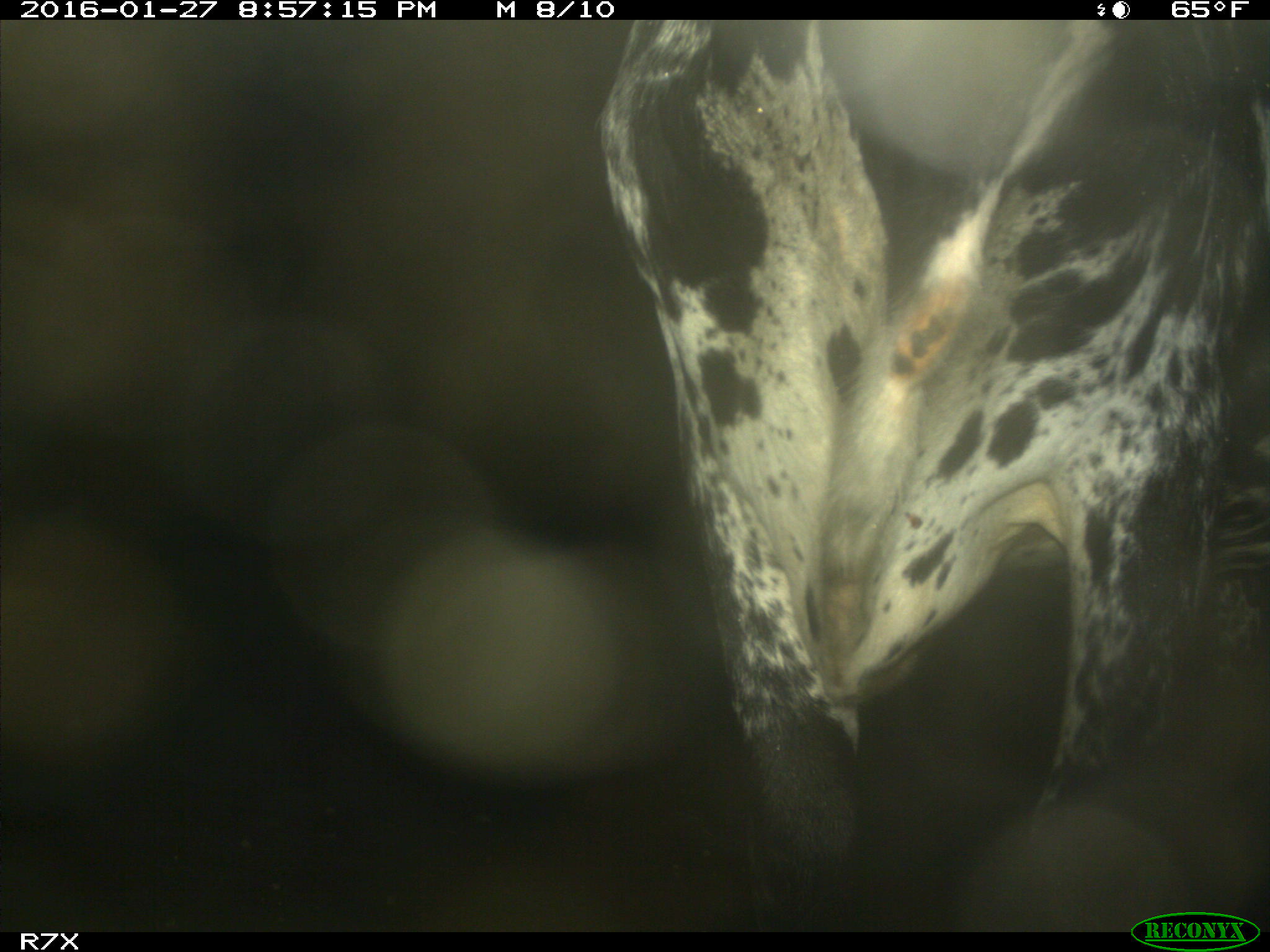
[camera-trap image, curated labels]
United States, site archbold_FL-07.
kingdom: Animalia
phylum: Chordata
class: Mammalia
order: Artiodactyla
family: Bovidae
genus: Bos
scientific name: Bos taurus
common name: domestic cow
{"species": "Bos taurus (domestic cow)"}